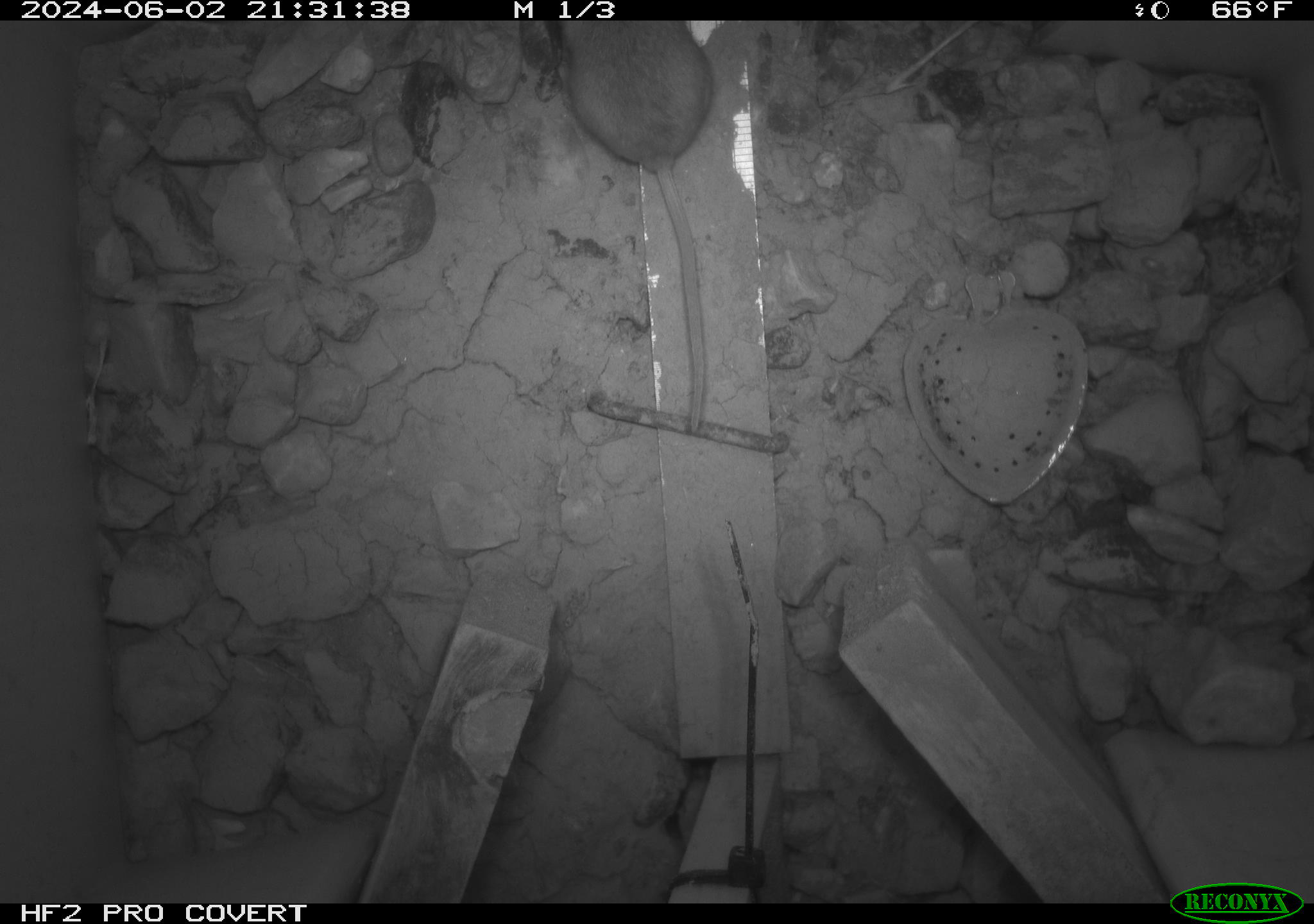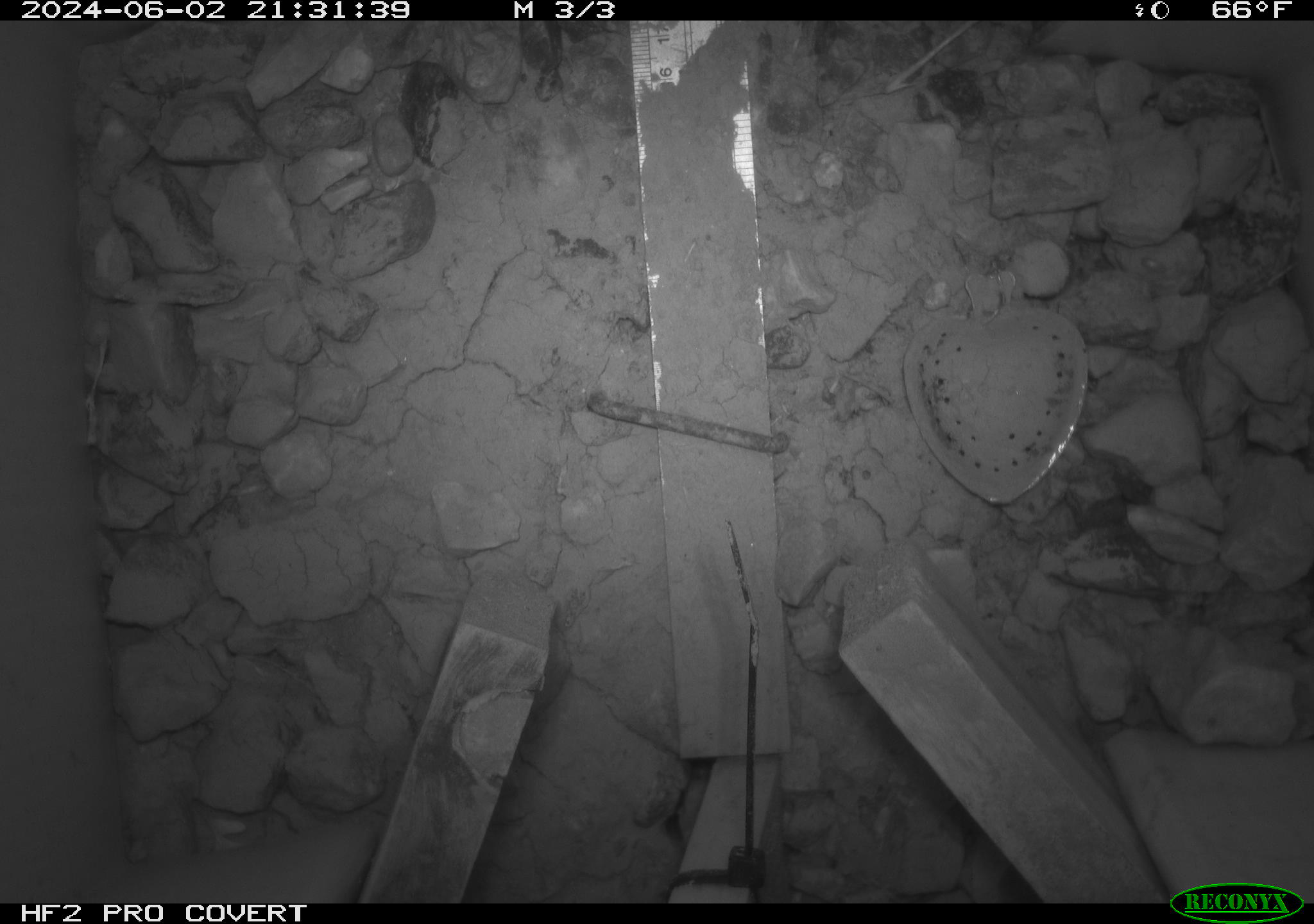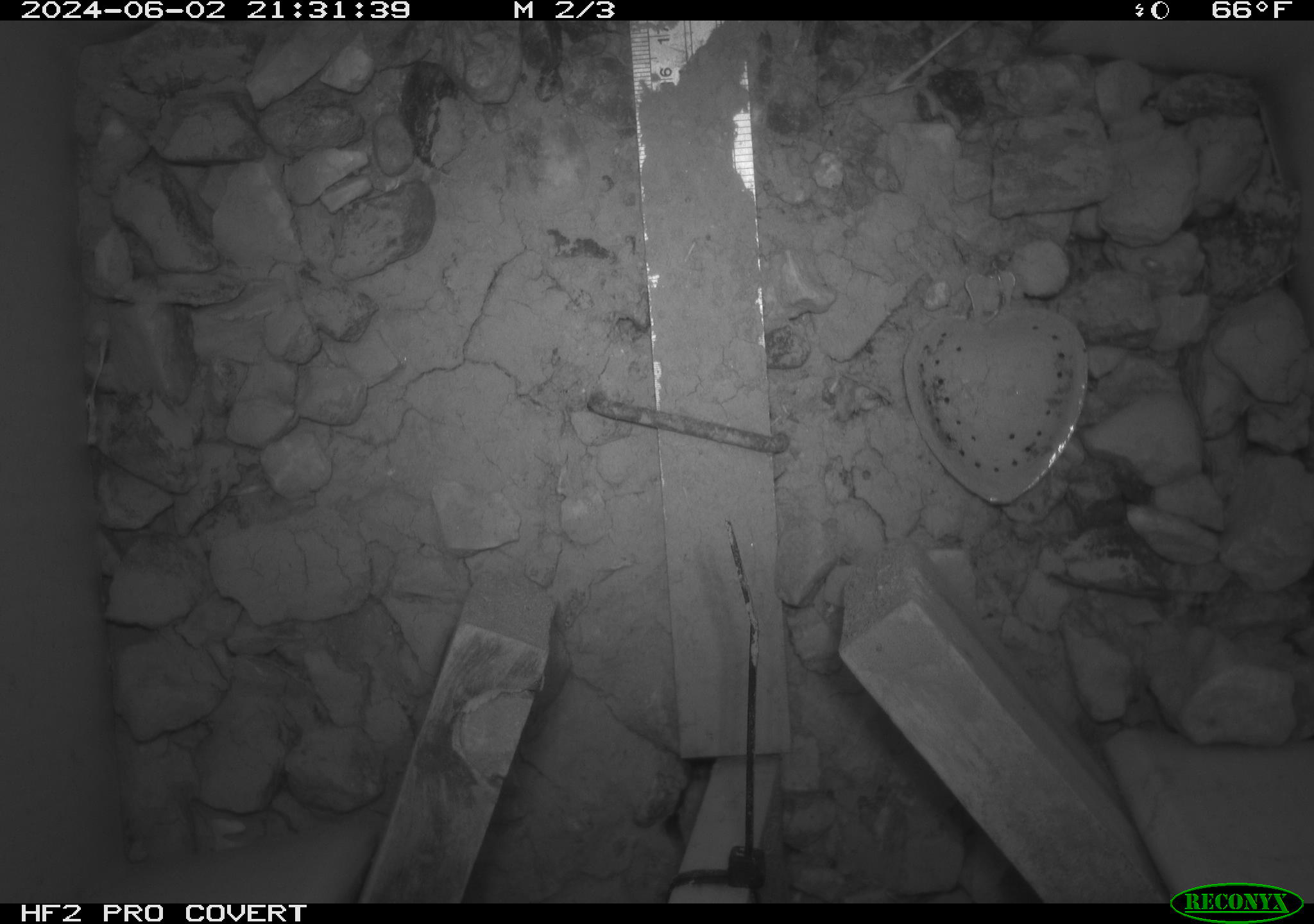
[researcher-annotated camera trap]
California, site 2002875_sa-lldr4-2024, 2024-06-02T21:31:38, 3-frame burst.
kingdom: Animalia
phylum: Chordata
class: Mammalia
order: Rodentia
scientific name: Rodentia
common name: mouse species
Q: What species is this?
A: Mouse species (Rodentia).